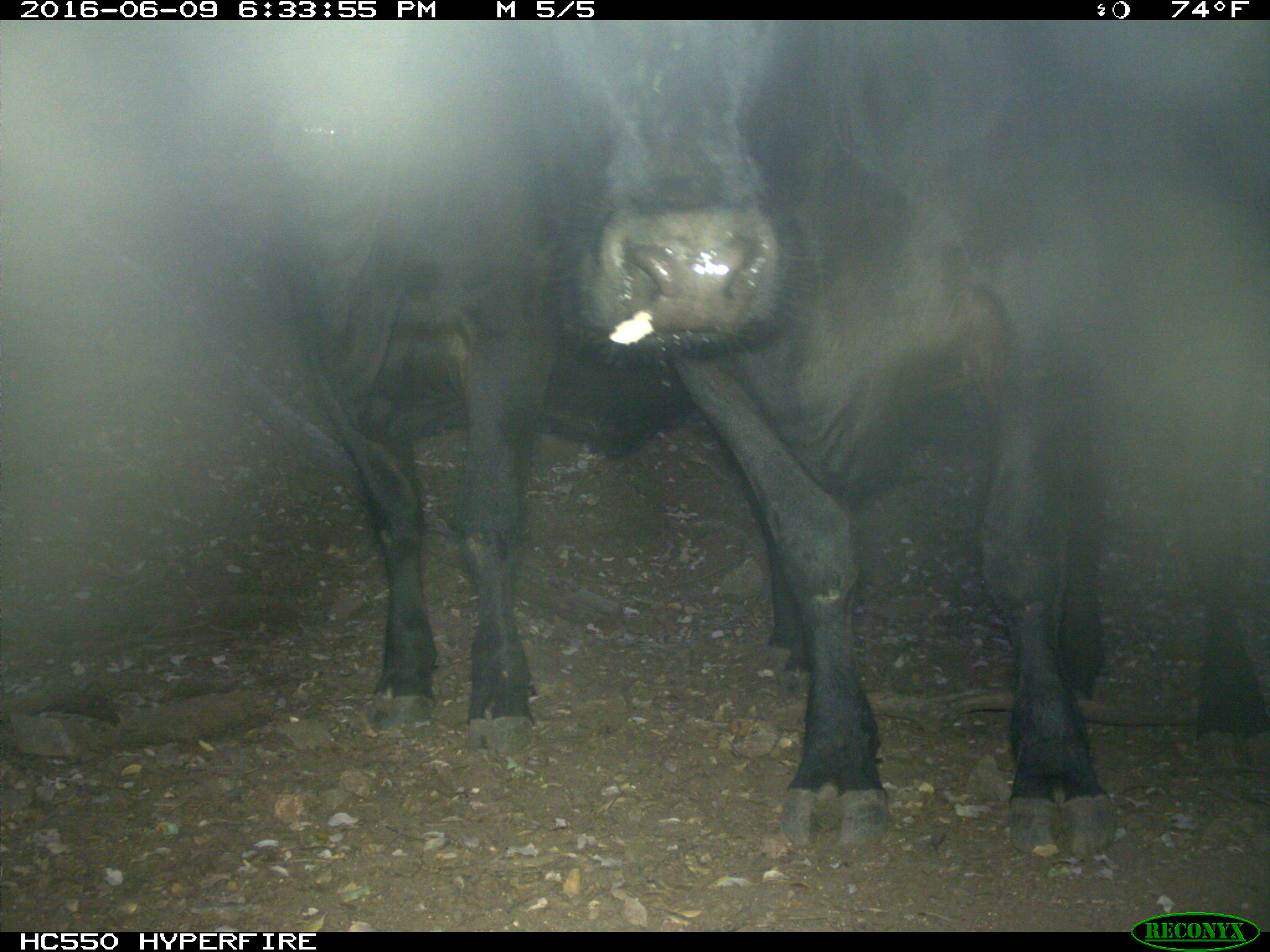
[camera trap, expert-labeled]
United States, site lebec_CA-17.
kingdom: Animalia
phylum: Chordata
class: Mammalia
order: Artiodactyla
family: Bovidae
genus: Bos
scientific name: Bos taurus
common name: domestic cow